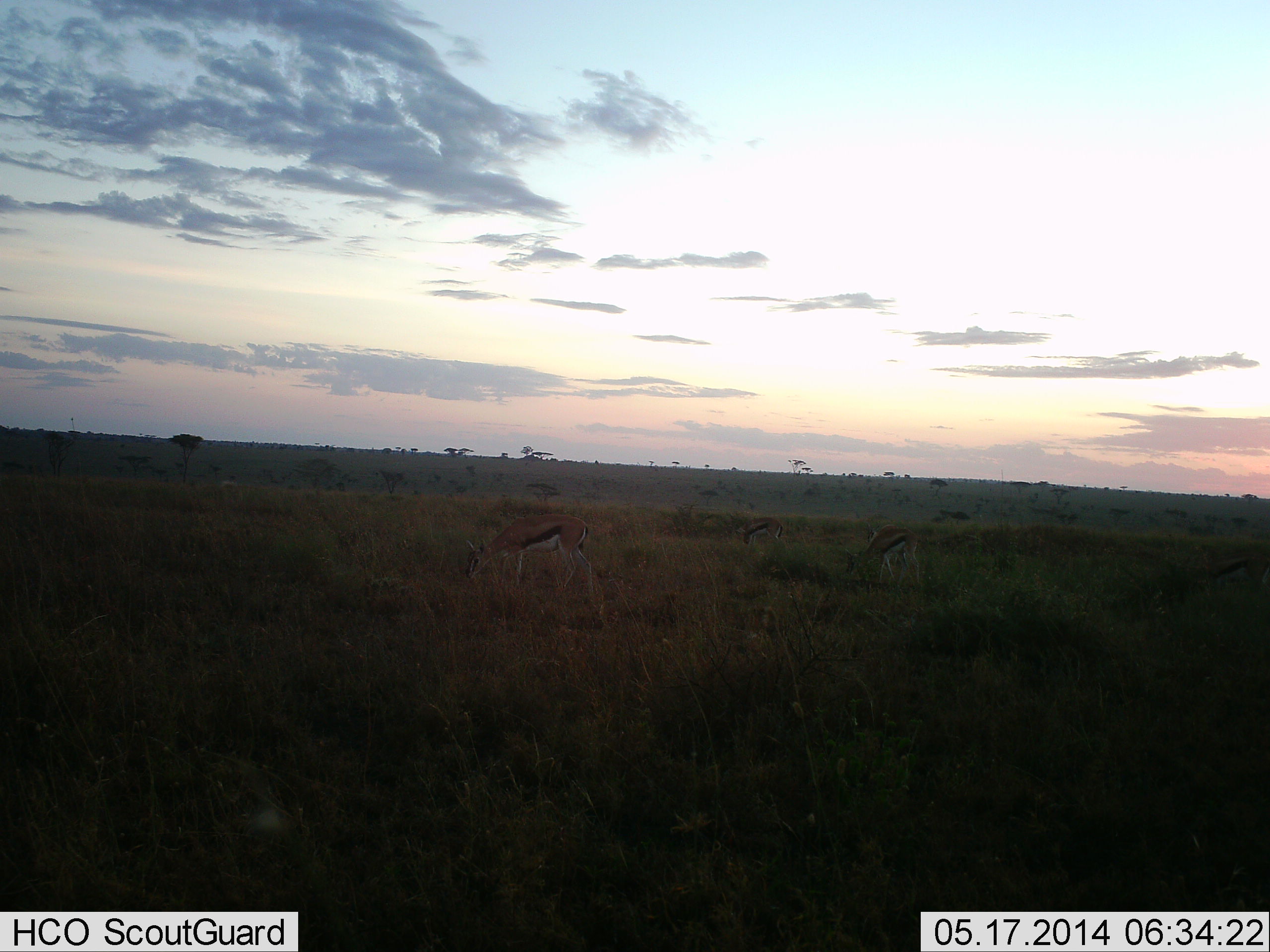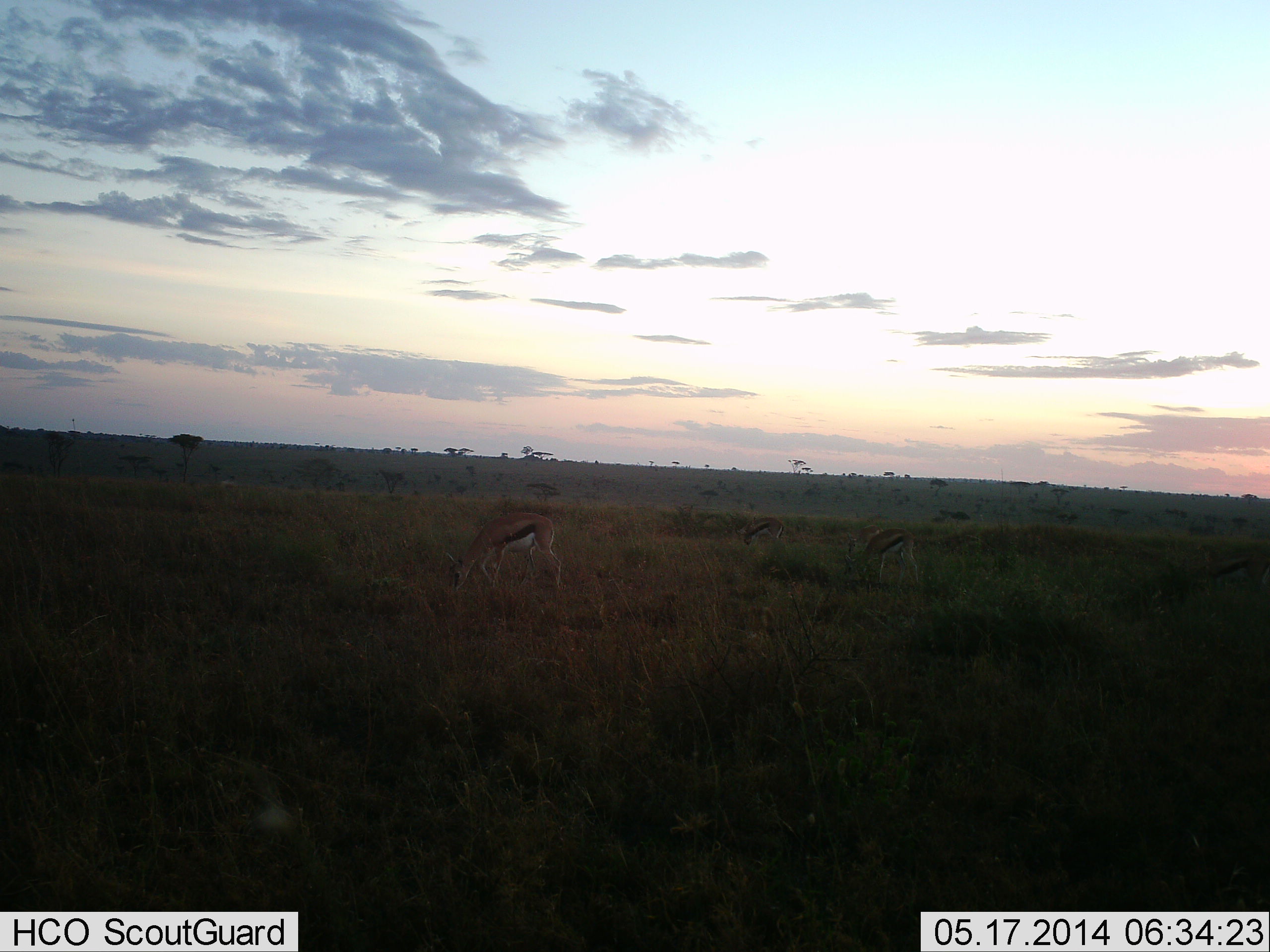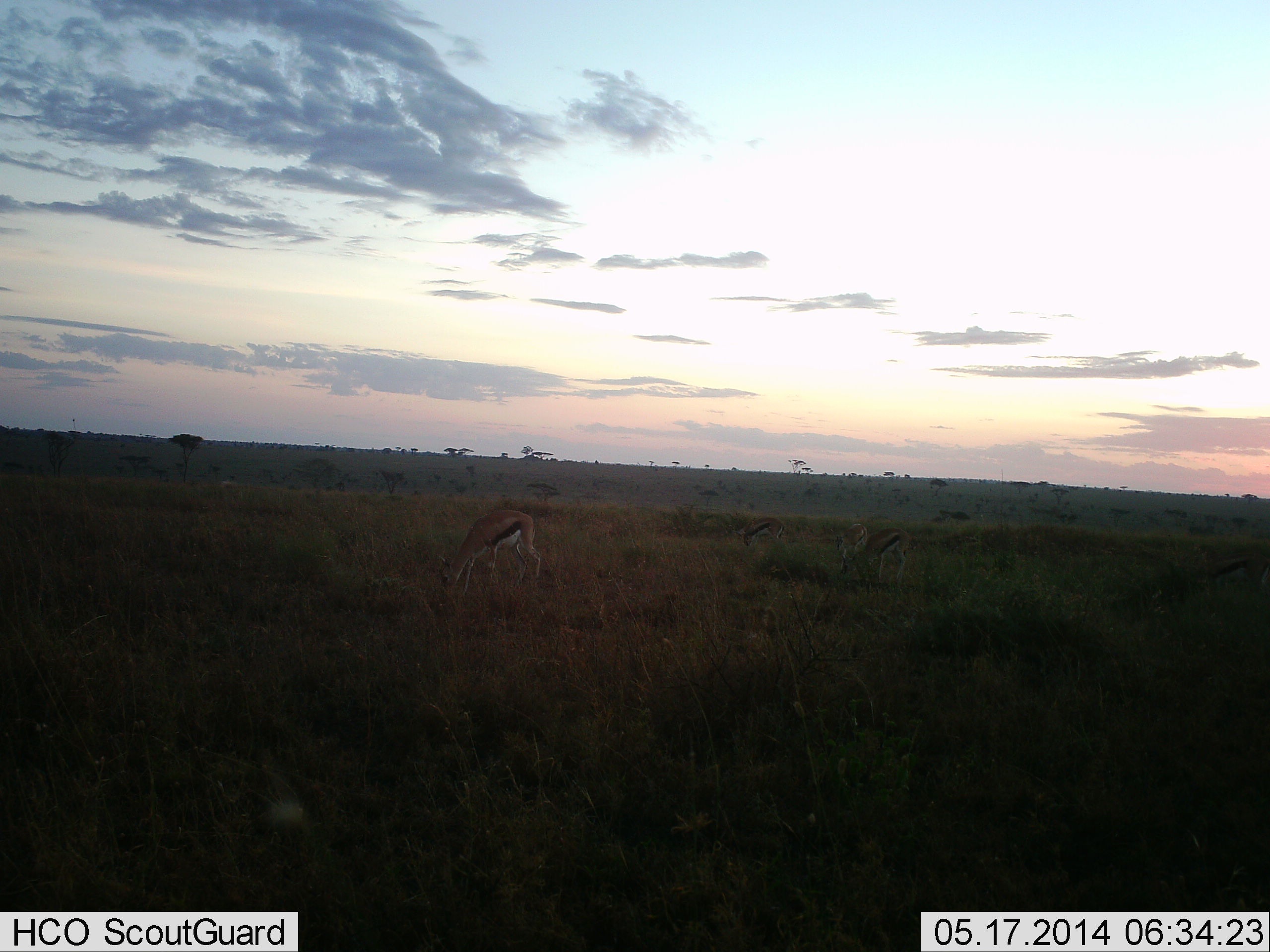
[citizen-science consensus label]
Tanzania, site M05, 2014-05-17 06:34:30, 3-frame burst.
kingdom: Animalia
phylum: Chordata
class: Mammalia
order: Artiodactyla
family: Bovidae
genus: Eudorcas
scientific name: Eudorcas thomsonii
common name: thomson's gazelle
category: gazellethomsons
Gazellethomsons (thomson's gazelle) (Eudorcas thomsonii), count 4. Behavior (volunteer vote fractions): standing 0%, resting 0%, moving 10%, interacting 0%. Young present (vote fraction): 0%. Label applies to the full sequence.